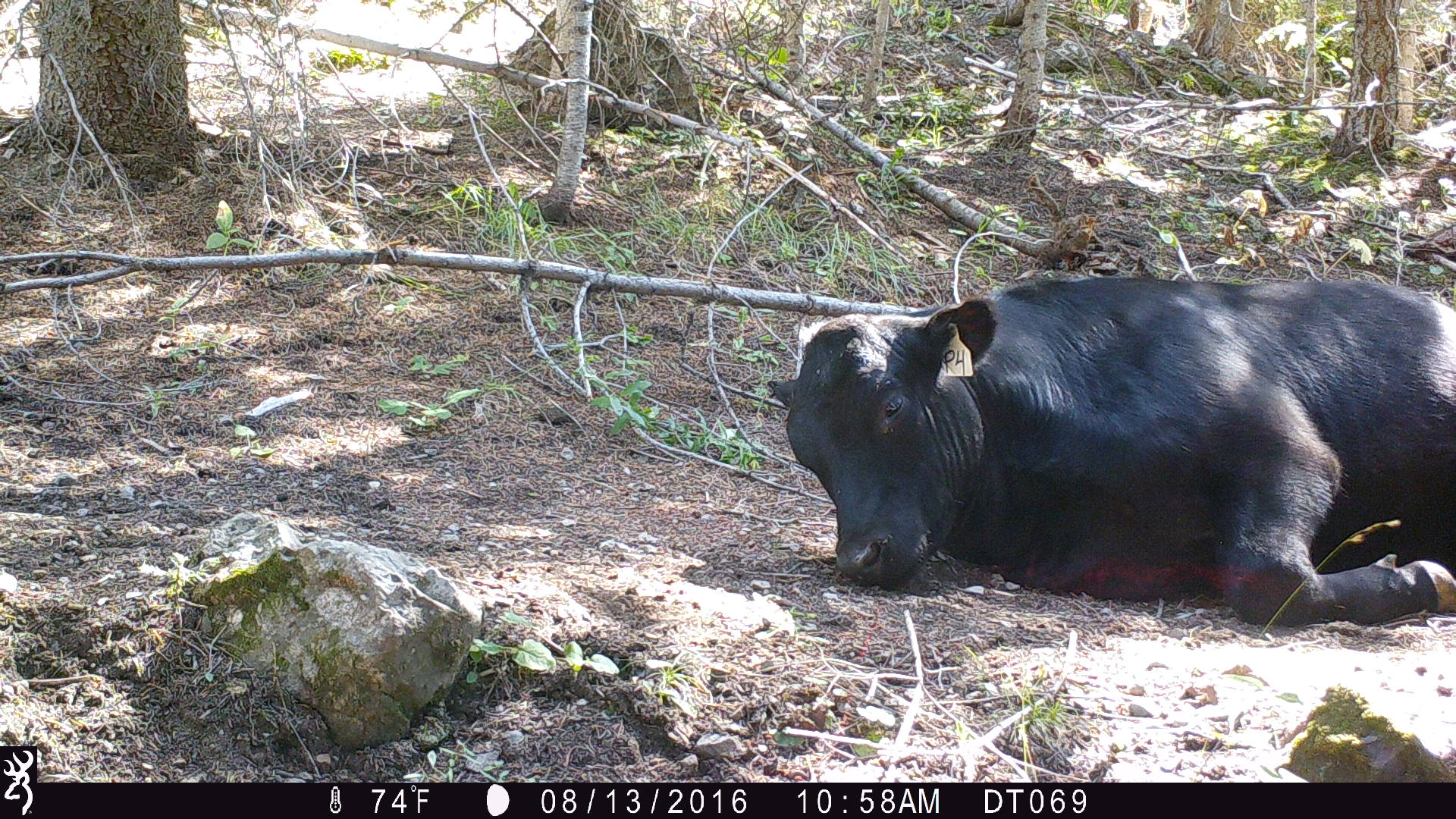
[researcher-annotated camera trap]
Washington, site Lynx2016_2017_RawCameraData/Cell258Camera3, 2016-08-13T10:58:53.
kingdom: Animalia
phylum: Chordata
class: Mammalia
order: Artiodactyla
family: Bovidae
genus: Bos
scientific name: Bos taurus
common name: domestic cattle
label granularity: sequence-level